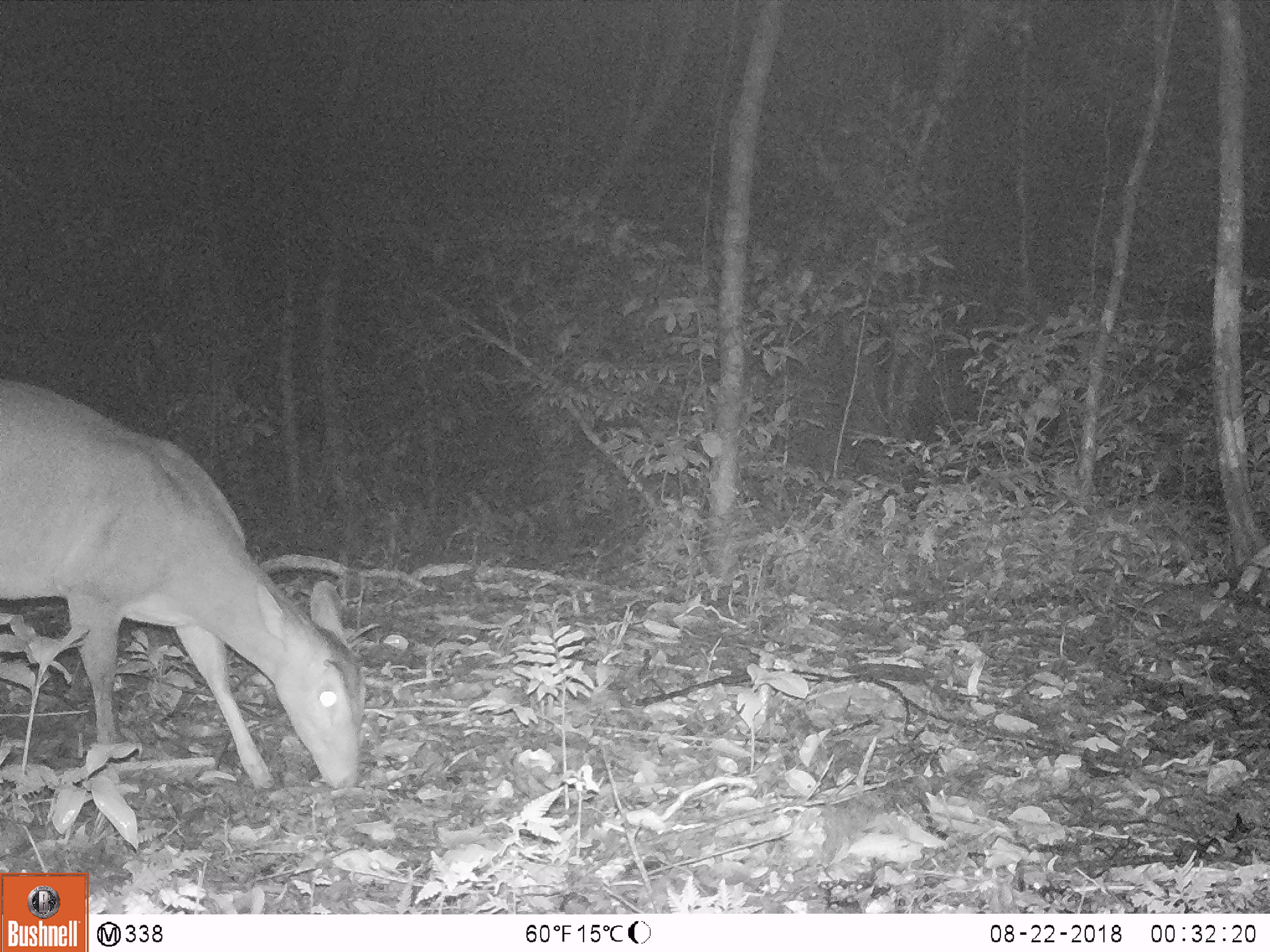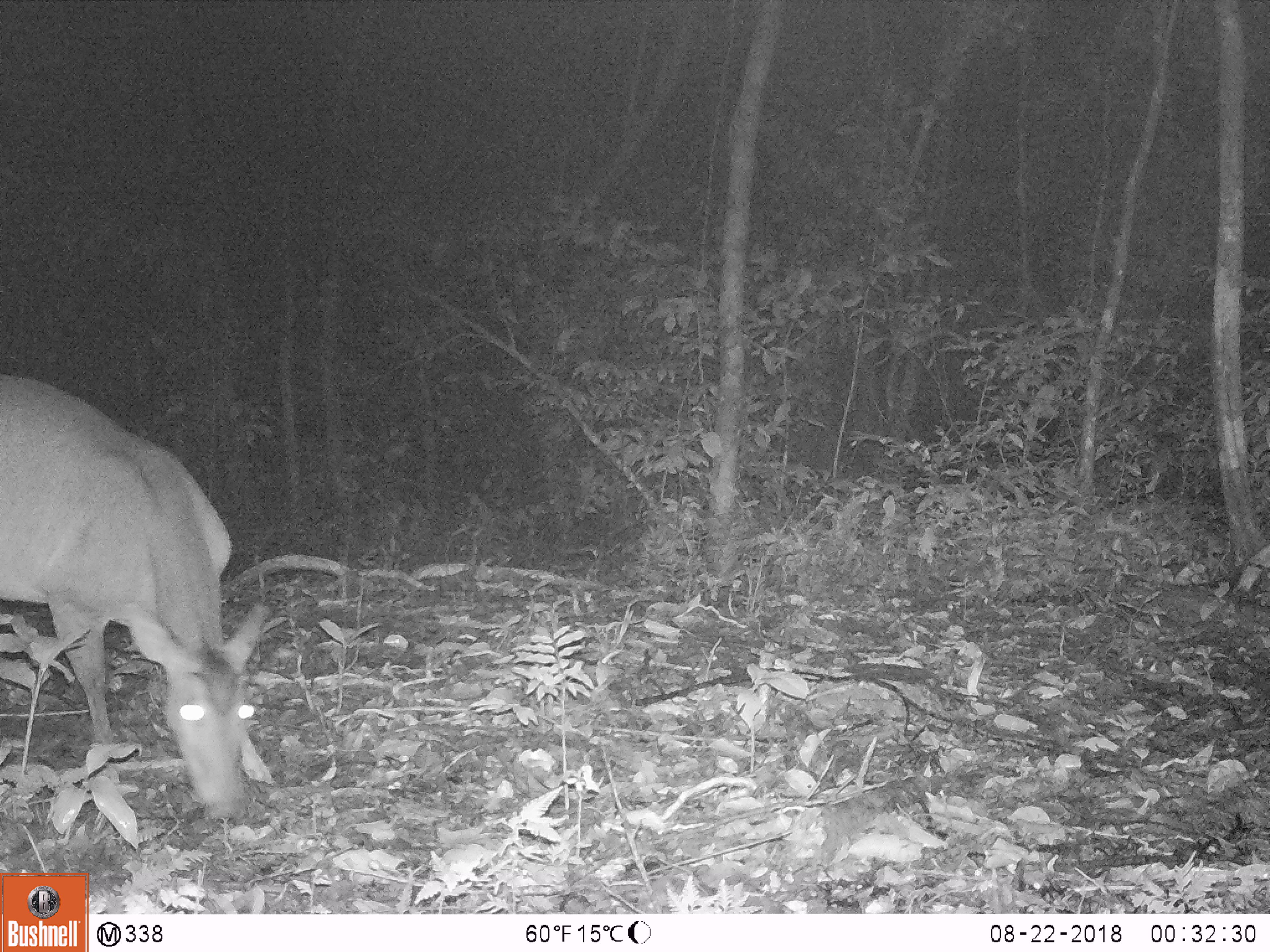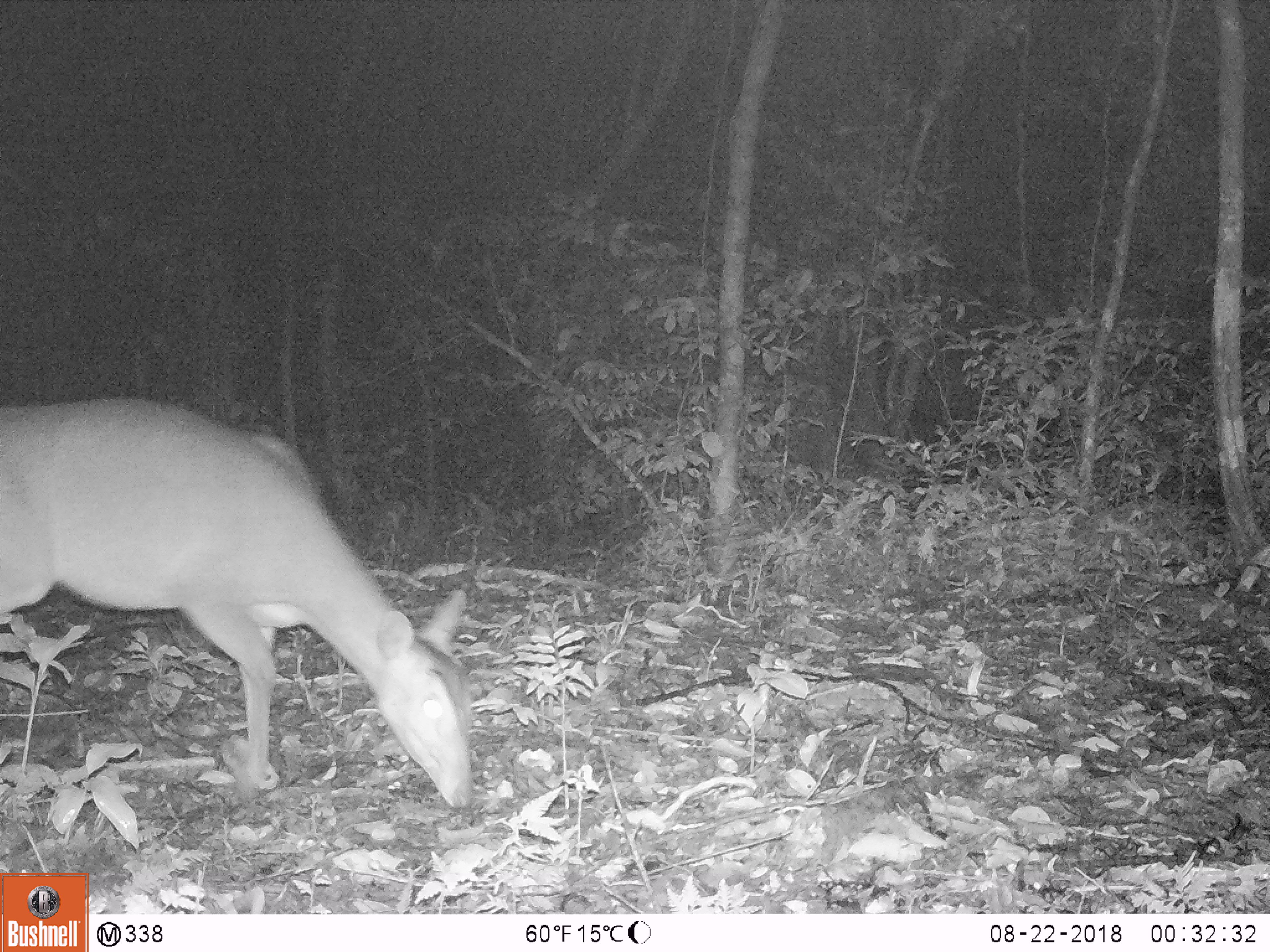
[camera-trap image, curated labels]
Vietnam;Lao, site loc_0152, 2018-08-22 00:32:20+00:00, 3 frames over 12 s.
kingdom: Animalia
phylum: Chordata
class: Mammalia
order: Artiodactyla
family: Cervidae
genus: Muntiacus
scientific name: Muntiacus vuquangensis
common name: large-antlered muntjac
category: large antlered muntjac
Large antlered muntjac (large-antlered muntjac) (Muntiacus vuquangensis). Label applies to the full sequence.